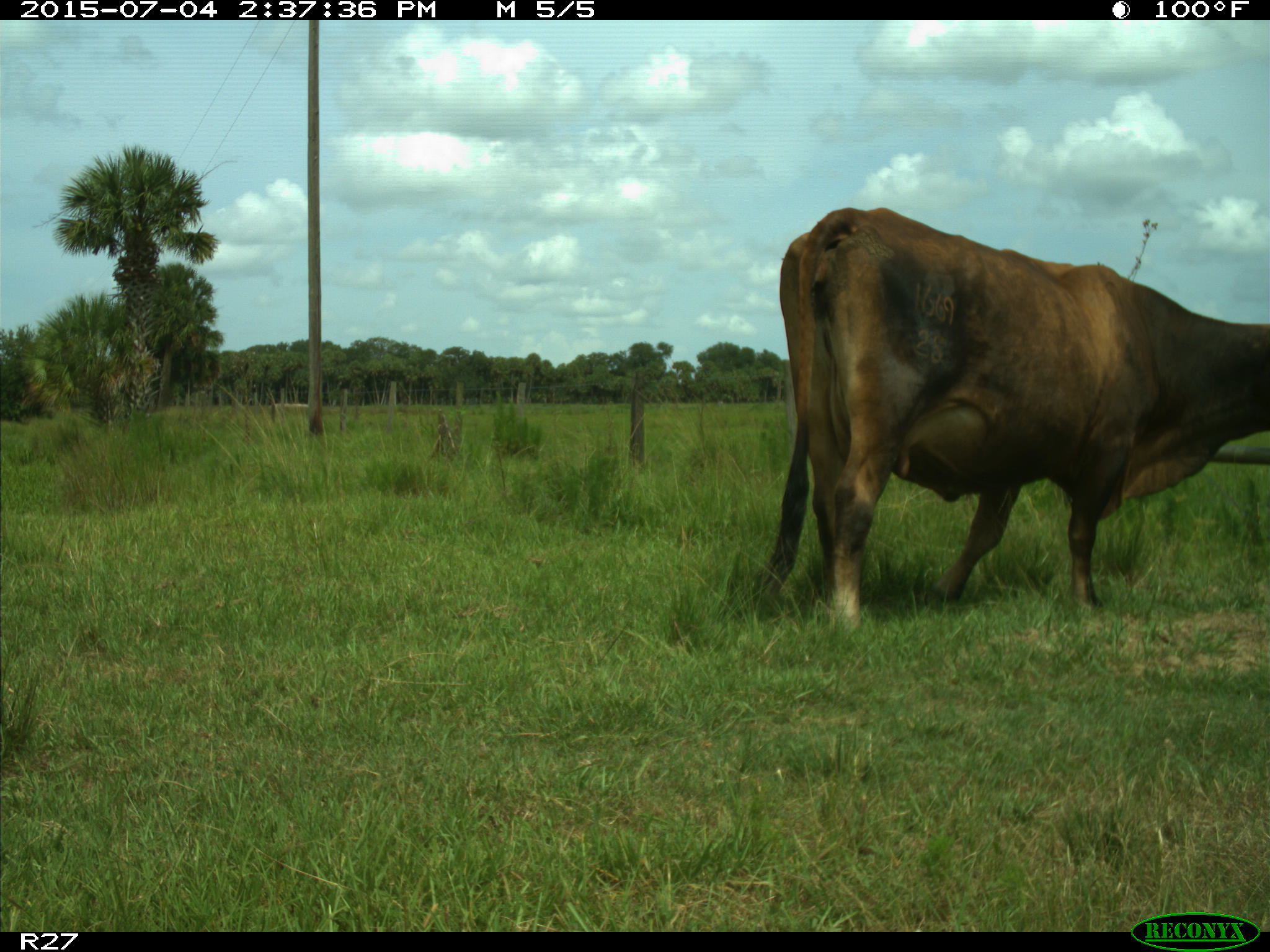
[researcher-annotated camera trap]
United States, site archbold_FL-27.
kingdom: Animalia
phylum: Chordata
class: Mammalia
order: Artiodactyla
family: Bovidae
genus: Bos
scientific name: Bos taurus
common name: domestic cow